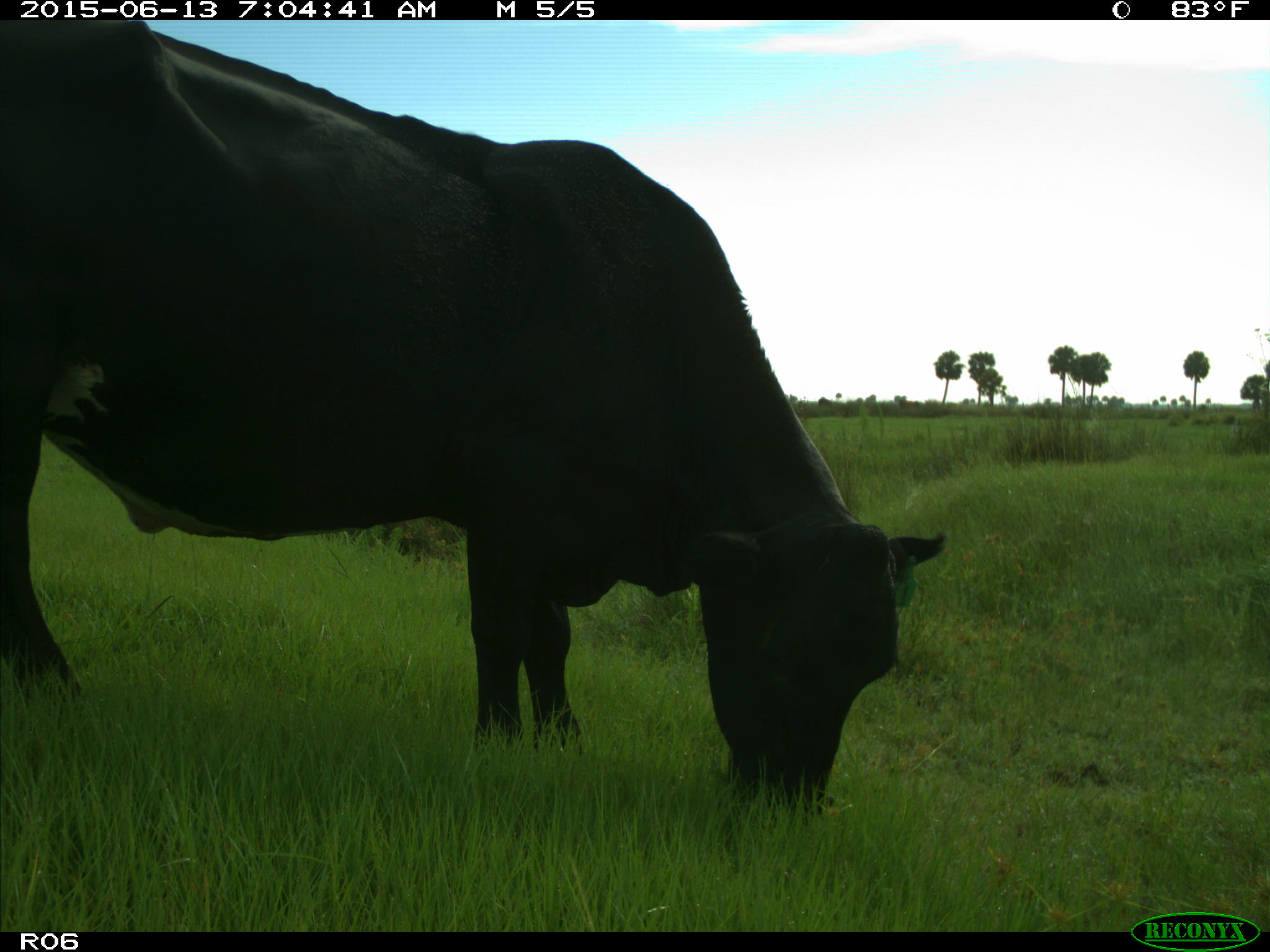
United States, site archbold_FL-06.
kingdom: Animalia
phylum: Chordata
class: Mammalia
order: Artiodactyla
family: Bovidae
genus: Bos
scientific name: Bos taurus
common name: domestic cow